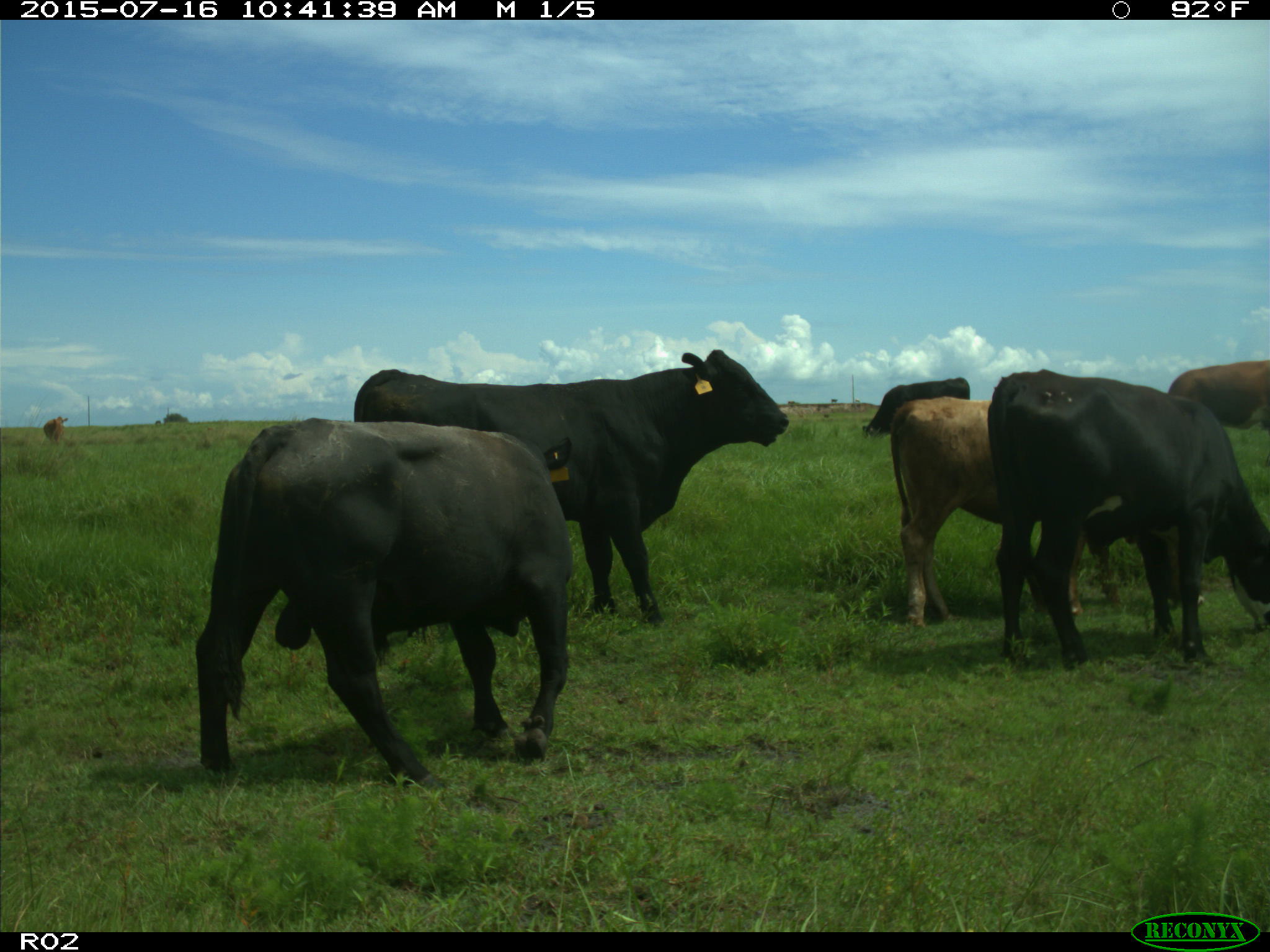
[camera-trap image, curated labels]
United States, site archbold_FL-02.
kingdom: Animalia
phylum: Chordata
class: Mammalia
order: Artiodactyla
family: Bovidae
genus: Bos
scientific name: Bos taurus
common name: domestic cow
Bos taurus (domestic cow).